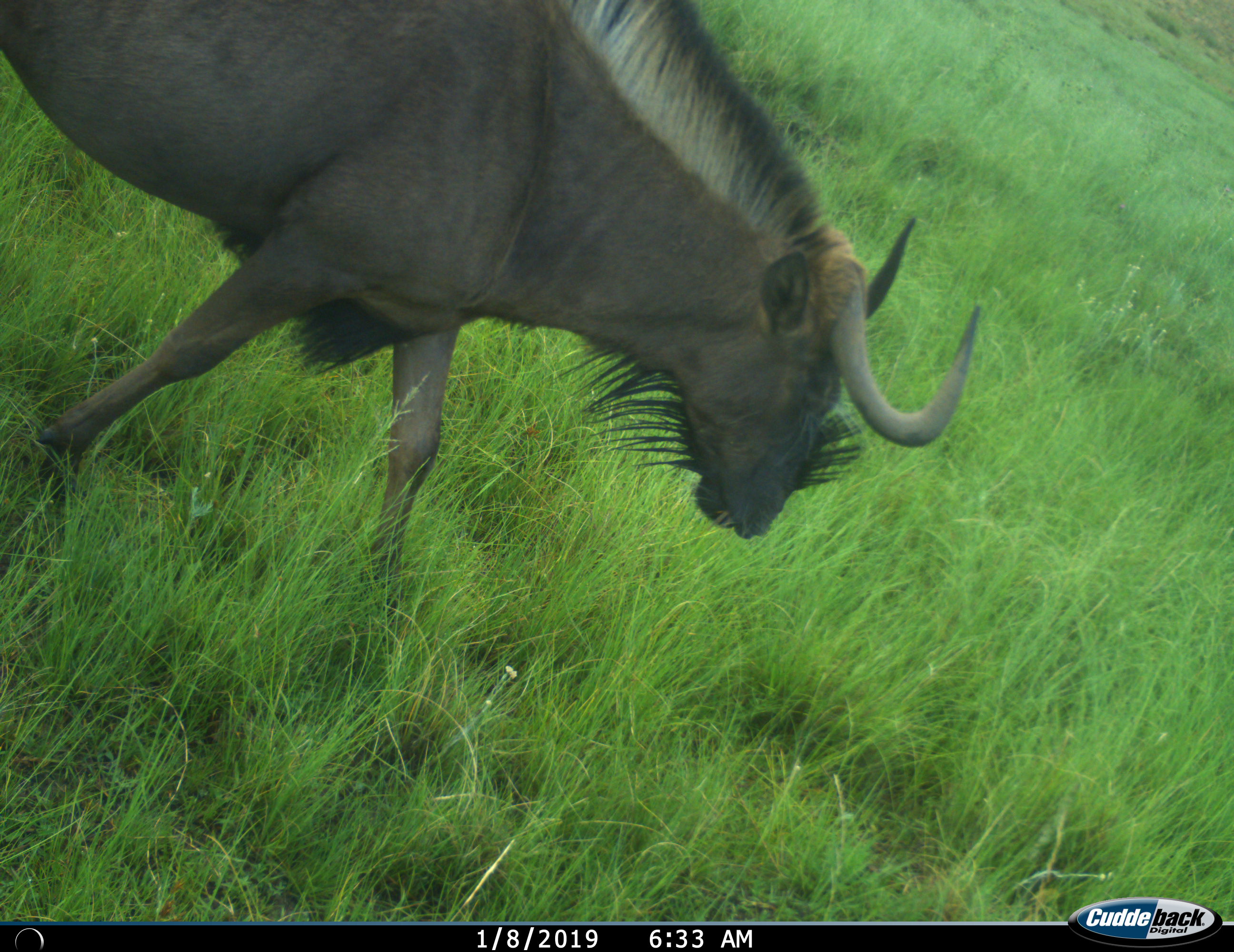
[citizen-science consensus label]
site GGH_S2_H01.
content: unidentified animal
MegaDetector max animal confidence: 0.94